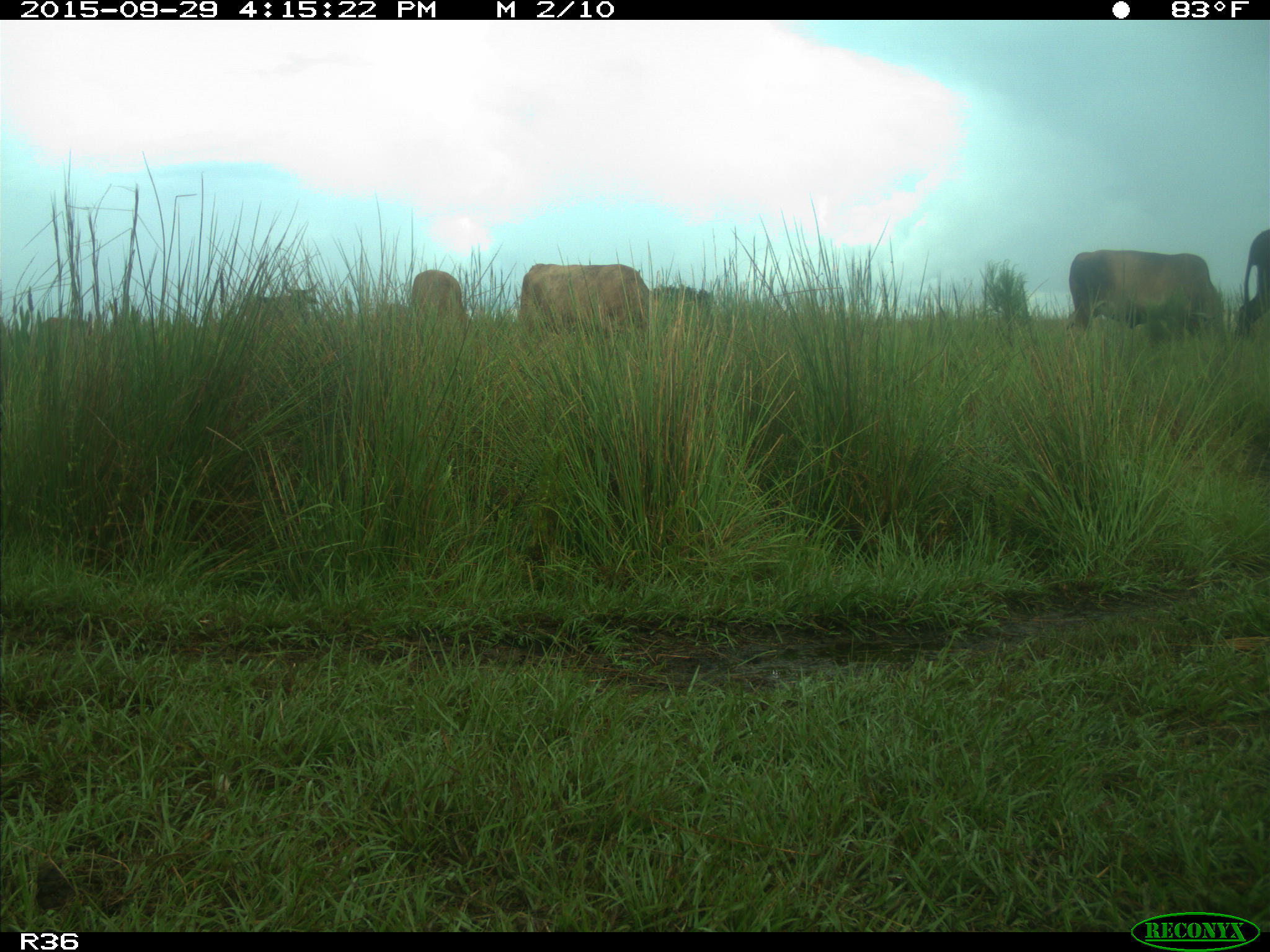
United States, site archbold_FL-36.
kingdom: Animalia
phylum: Chordata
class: Mammalia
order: Artiodactyla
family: Bovidae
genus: Bos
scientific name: Bos taurus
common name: domestic cow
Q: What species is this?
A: Bos taurus (domestic cow).